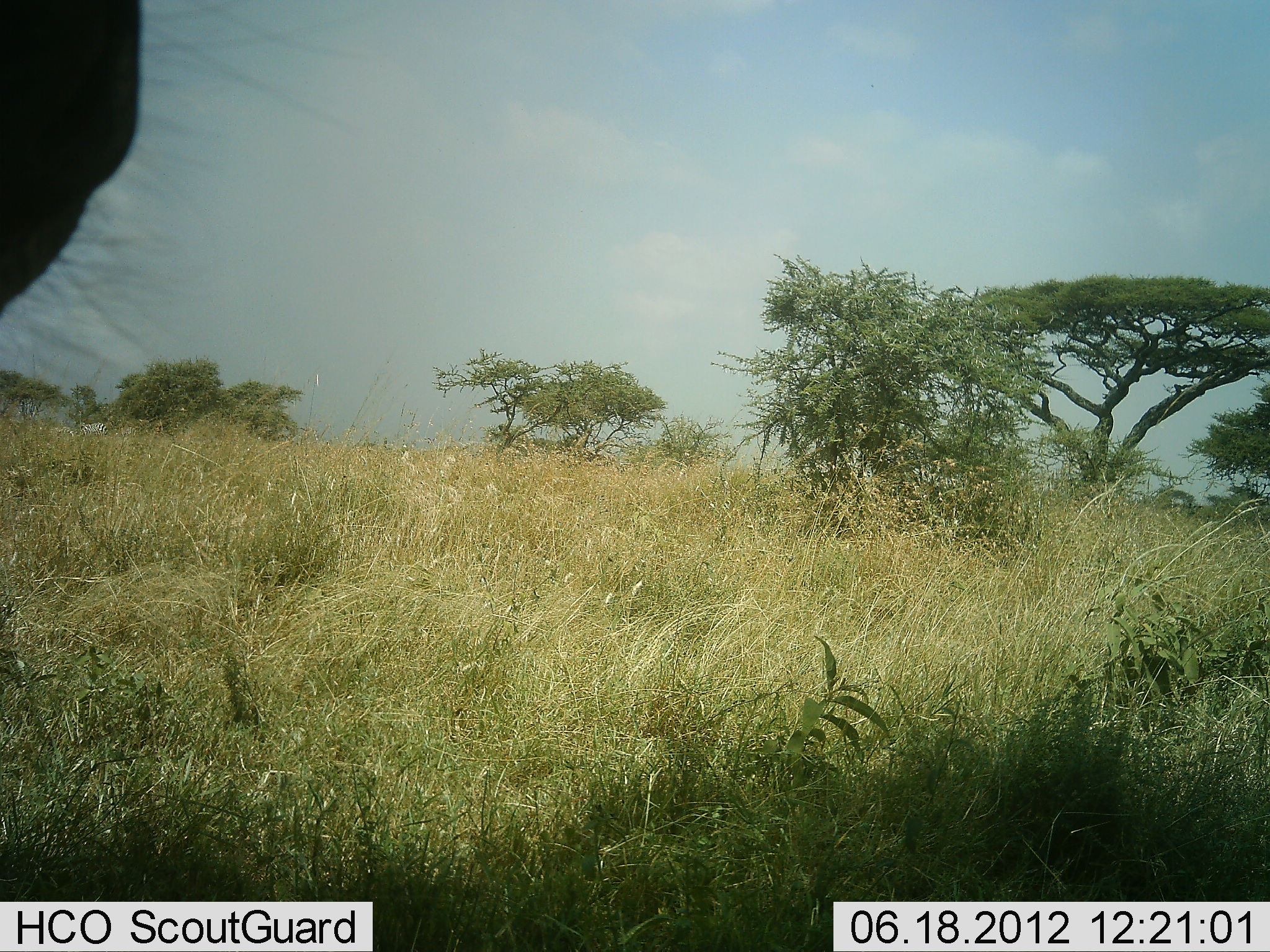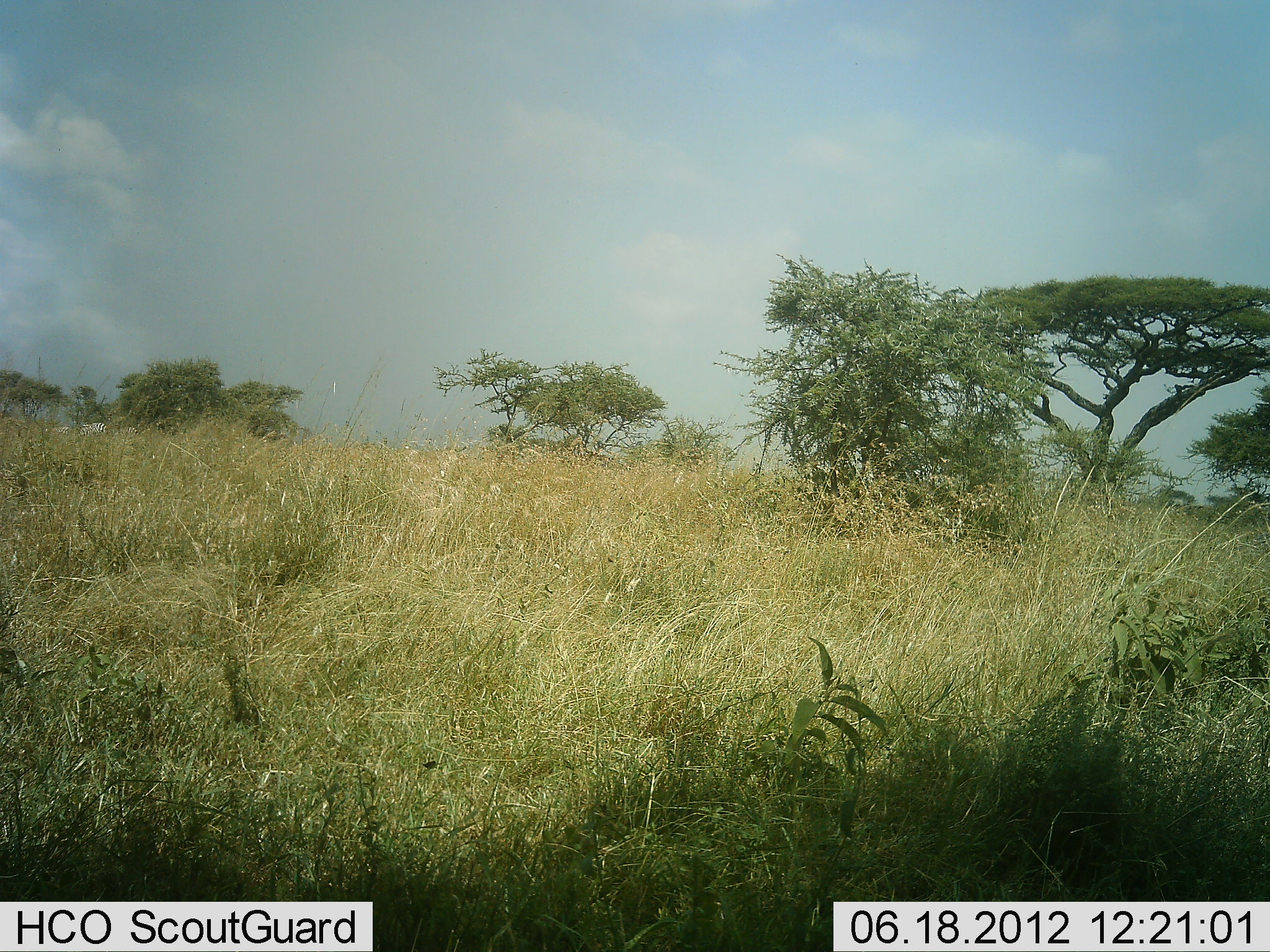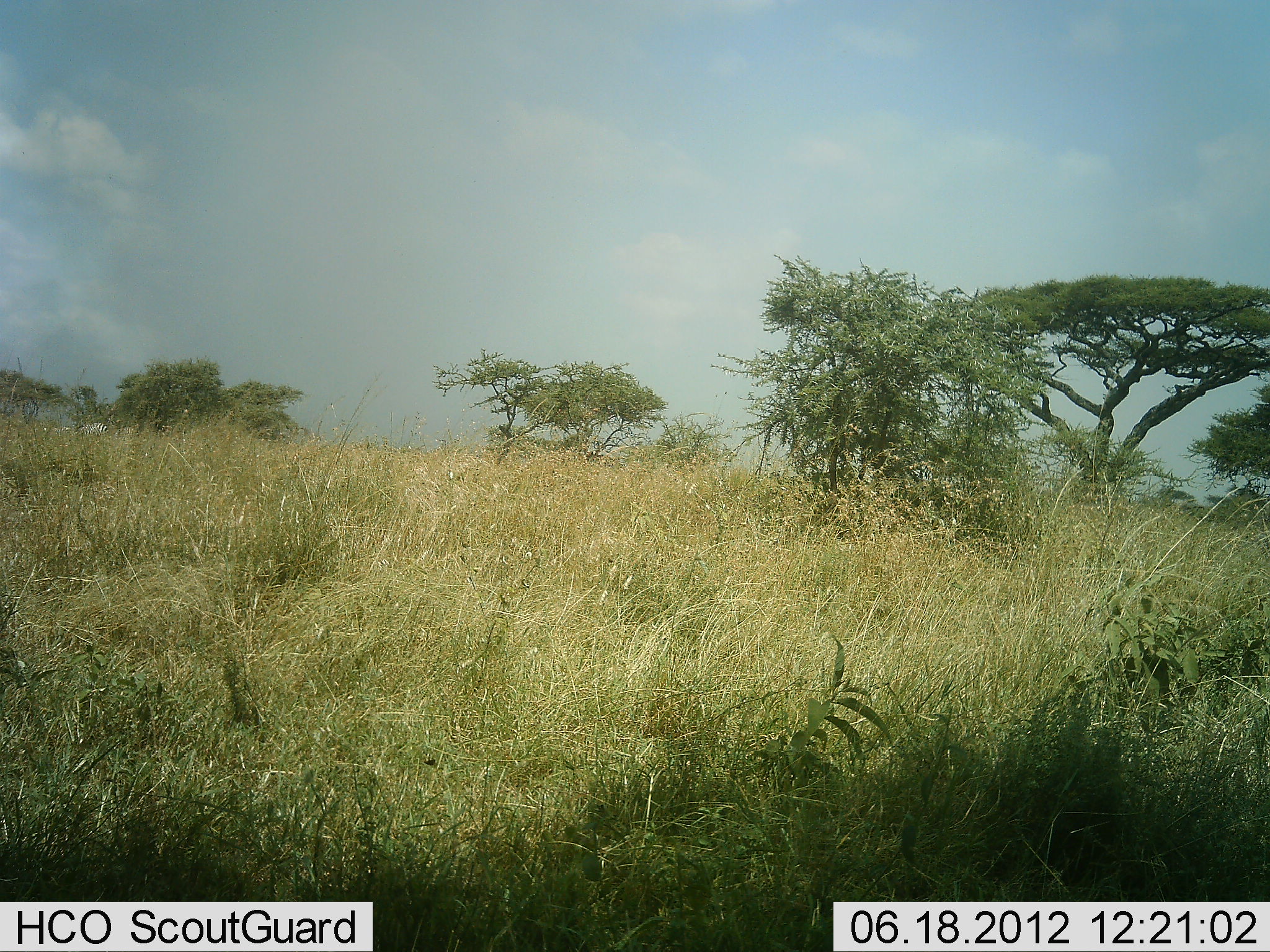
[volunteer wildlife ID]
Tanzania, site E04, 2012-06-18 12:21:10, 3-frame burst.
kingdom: Animalia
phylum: Chordata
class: Mammalia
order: Artiodactyla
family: Bovidae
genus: Connochaetes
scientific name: Connochaetes taurinus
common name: blue wildebeest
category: wildebeest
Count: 1.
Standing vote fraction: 71%.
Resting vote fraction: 0%.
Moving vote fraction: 29%.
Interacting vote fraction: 0%.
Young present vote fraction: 0%.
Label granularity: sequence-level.